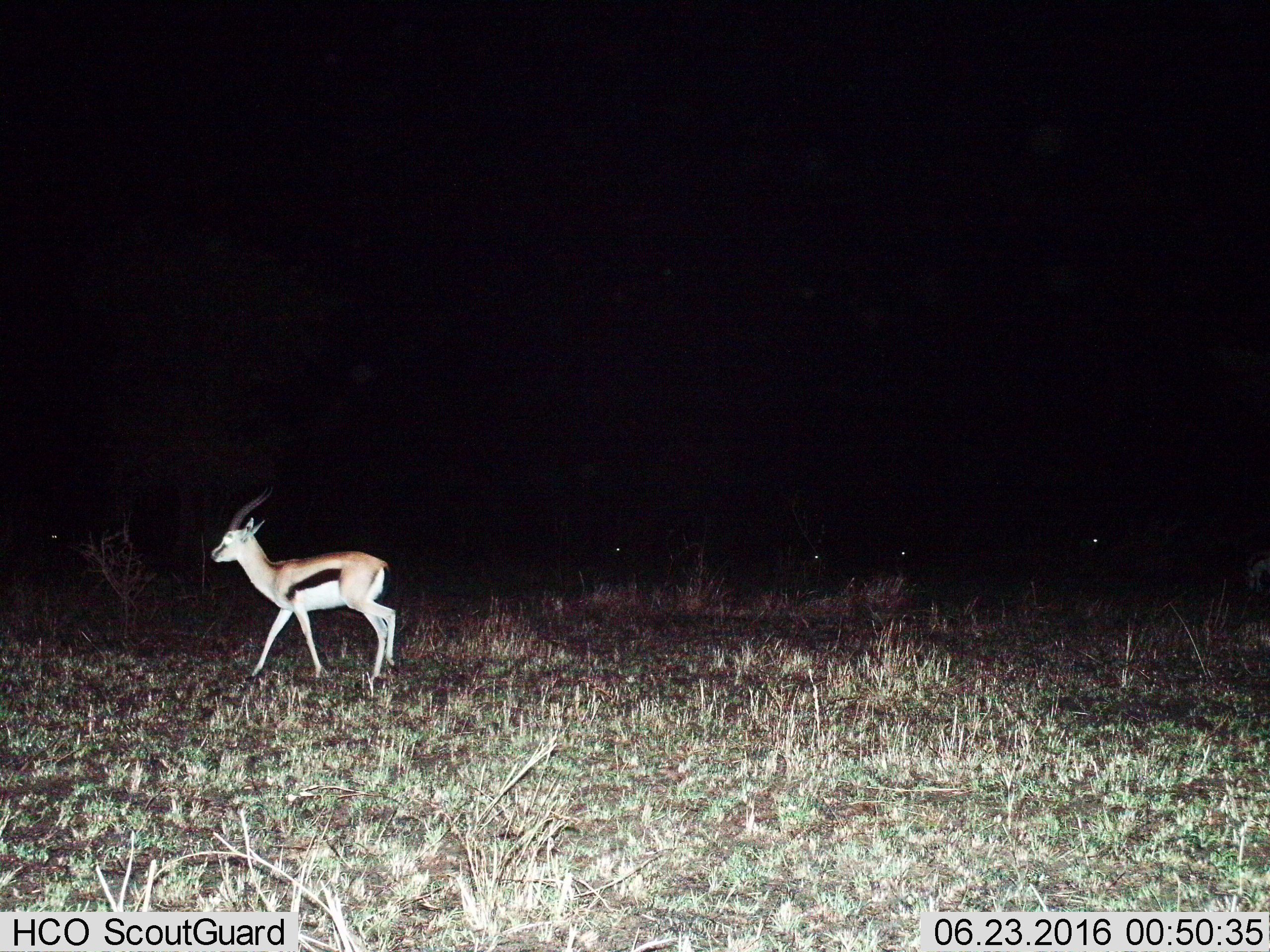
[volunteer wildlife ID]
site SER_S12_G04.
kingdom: Animalia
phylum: Chordata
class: Mammalia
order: Artiodactyla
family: Bovidae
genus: Eudorcas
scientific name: Eudorcas thomsonii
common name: thomson's gazelle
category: gazellethomsons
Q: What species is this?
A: Gazellethomsons (thomson's gazelle) (Eudorcas thomsonii).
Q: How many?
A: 1.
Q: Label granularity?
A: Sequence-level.